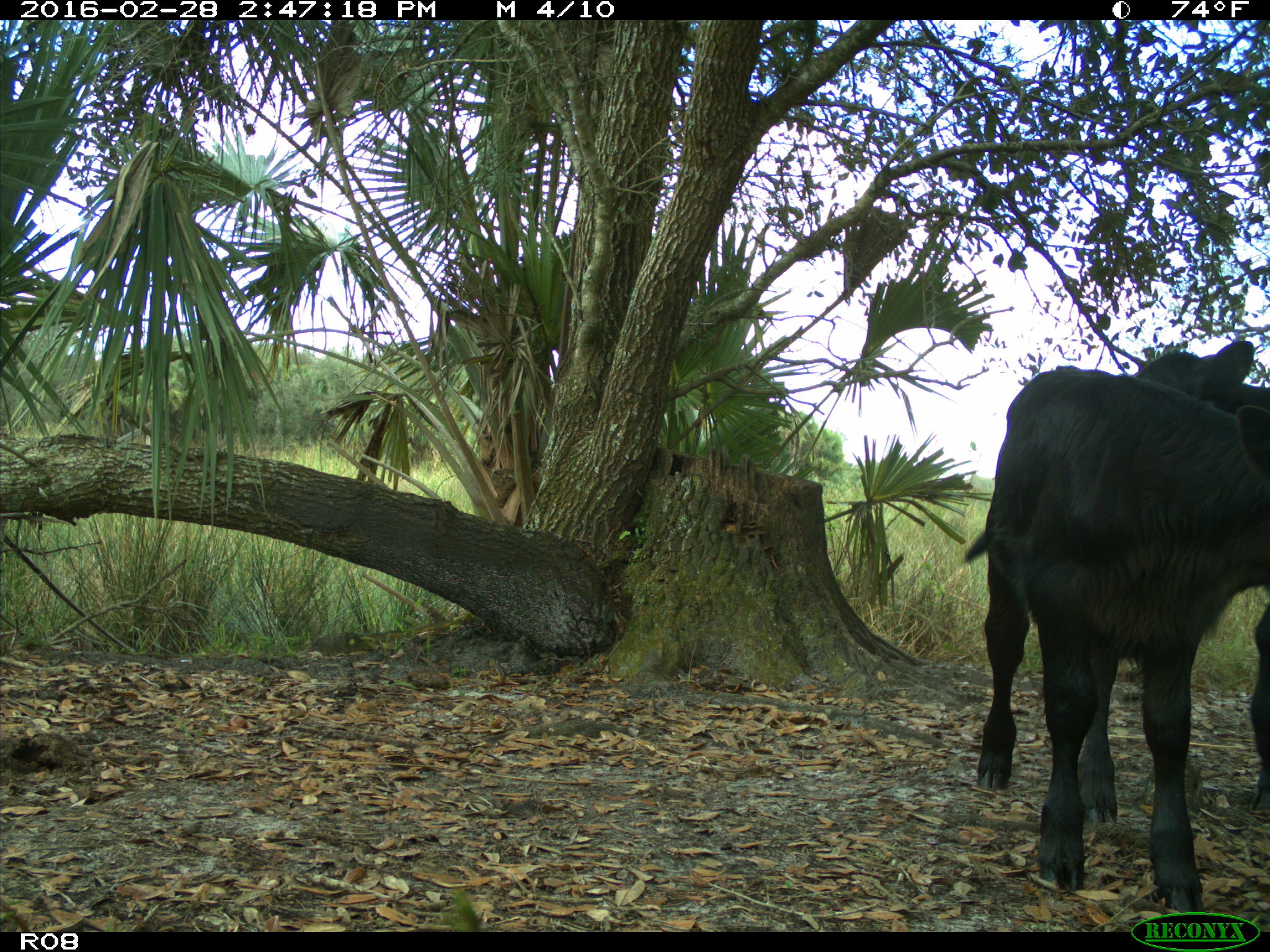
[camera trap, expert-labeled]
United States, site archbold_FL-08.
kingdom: Animalia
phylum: Chordata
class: Mammalia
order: Artiodactyla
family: Bovidae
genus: Bos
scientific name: Bos taurus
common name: domestic cow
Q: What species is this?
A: Bos taurus (domestic cow).